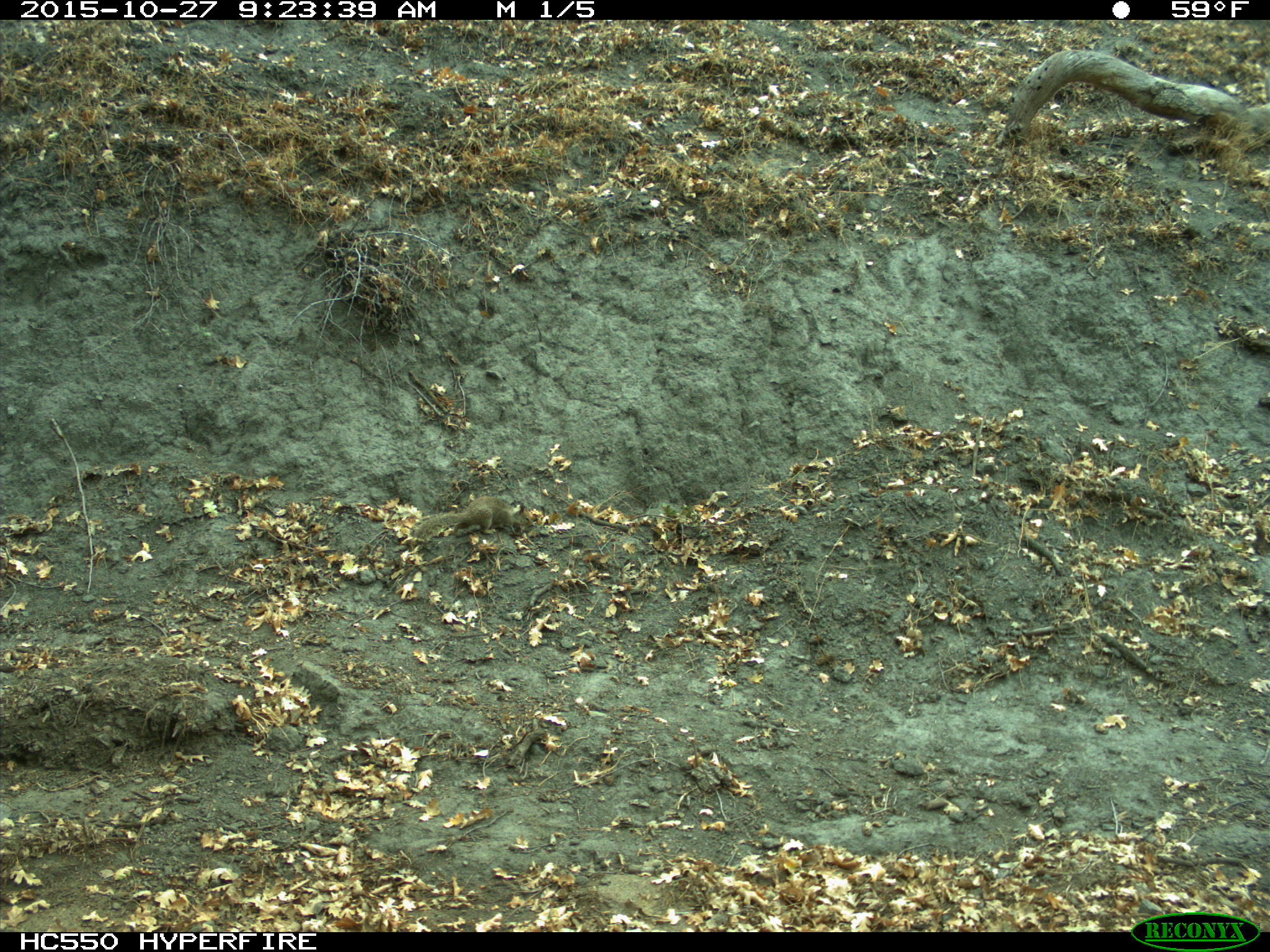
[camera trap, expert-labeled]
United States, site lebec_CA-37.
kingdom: Animalia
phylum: Chordata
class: Mammalia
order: Rodentia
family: Sciuridae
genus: Otospermophilus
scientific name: Otospermophilus beecheyi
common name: california ground squirrel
Otospermophilus beecheyi (california ground squirrel).